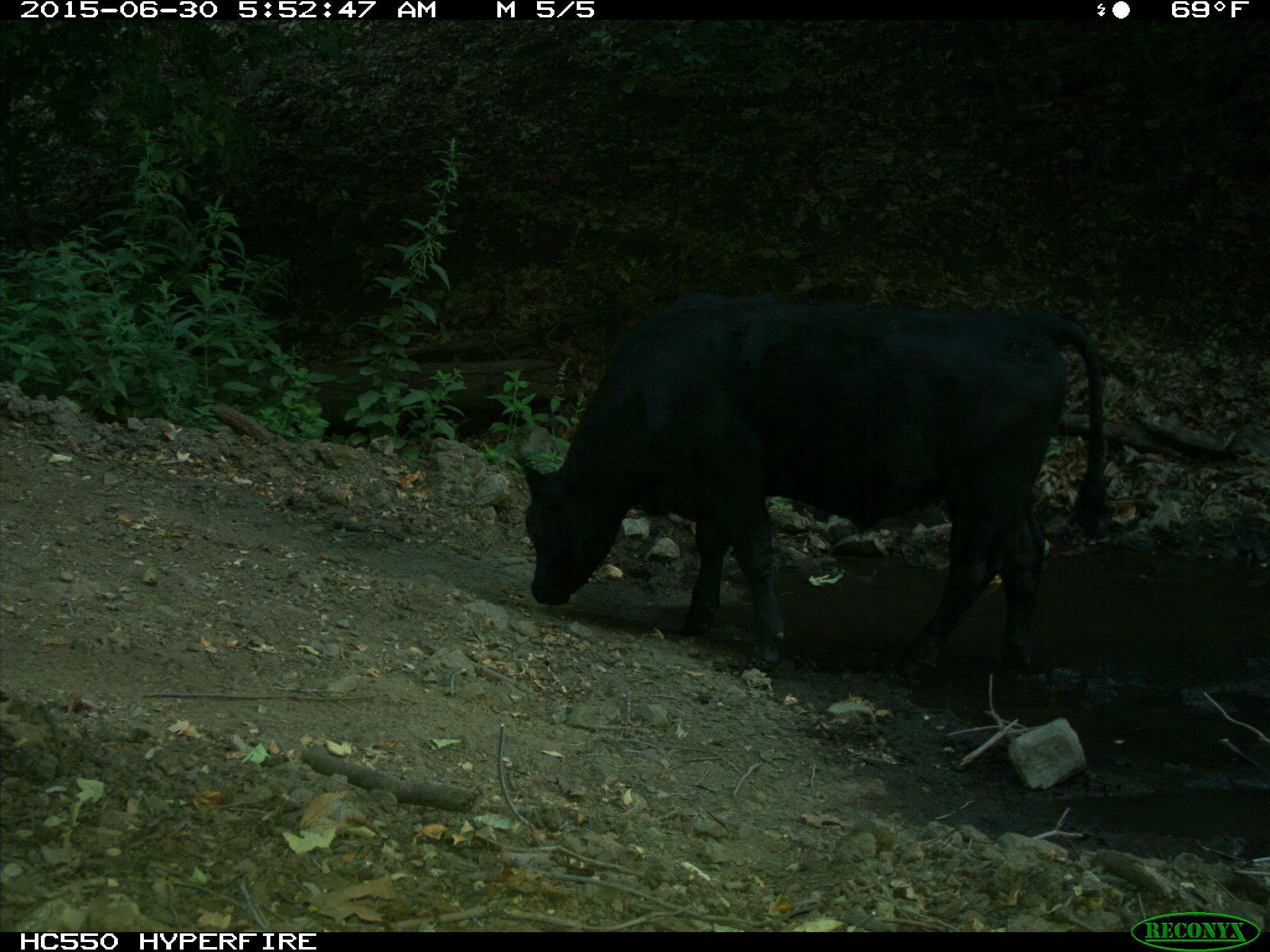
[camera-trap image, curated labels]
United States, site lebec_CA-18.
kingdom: Animalia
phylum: Chordata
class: Mammalia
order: Artiodactyla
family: Bovidae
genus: Bos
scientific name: Bos taurus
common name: domestic cow